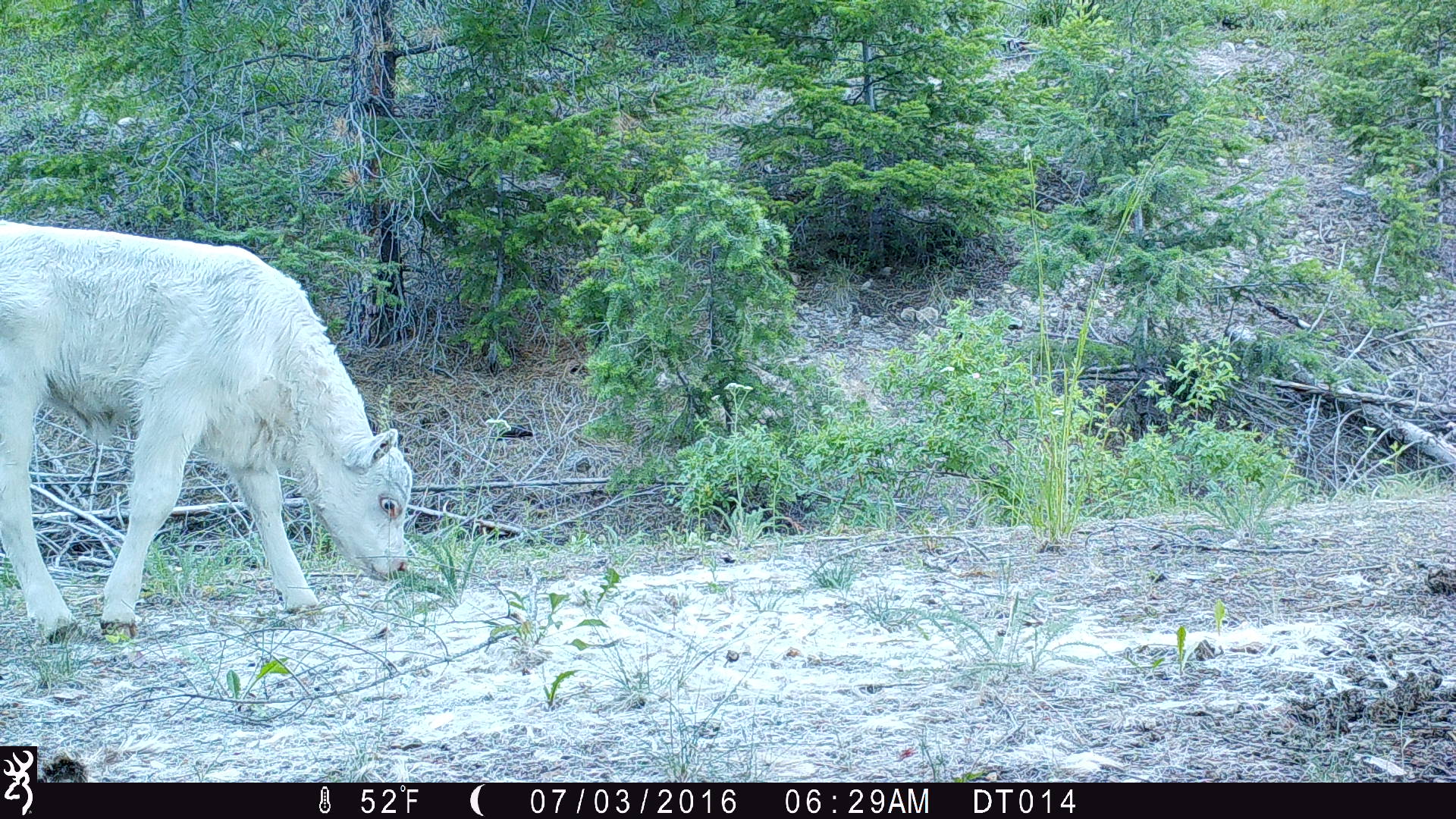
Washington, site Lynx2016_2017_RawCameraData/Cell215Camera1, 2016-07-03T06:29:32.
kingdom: Animalia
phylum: Chordata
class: Mammalia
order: Artiodactyla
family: Bovidae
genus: Bos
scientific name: Bos taurus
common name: domestic cattle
Domestic cattle (Bos taurus). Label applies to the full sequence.